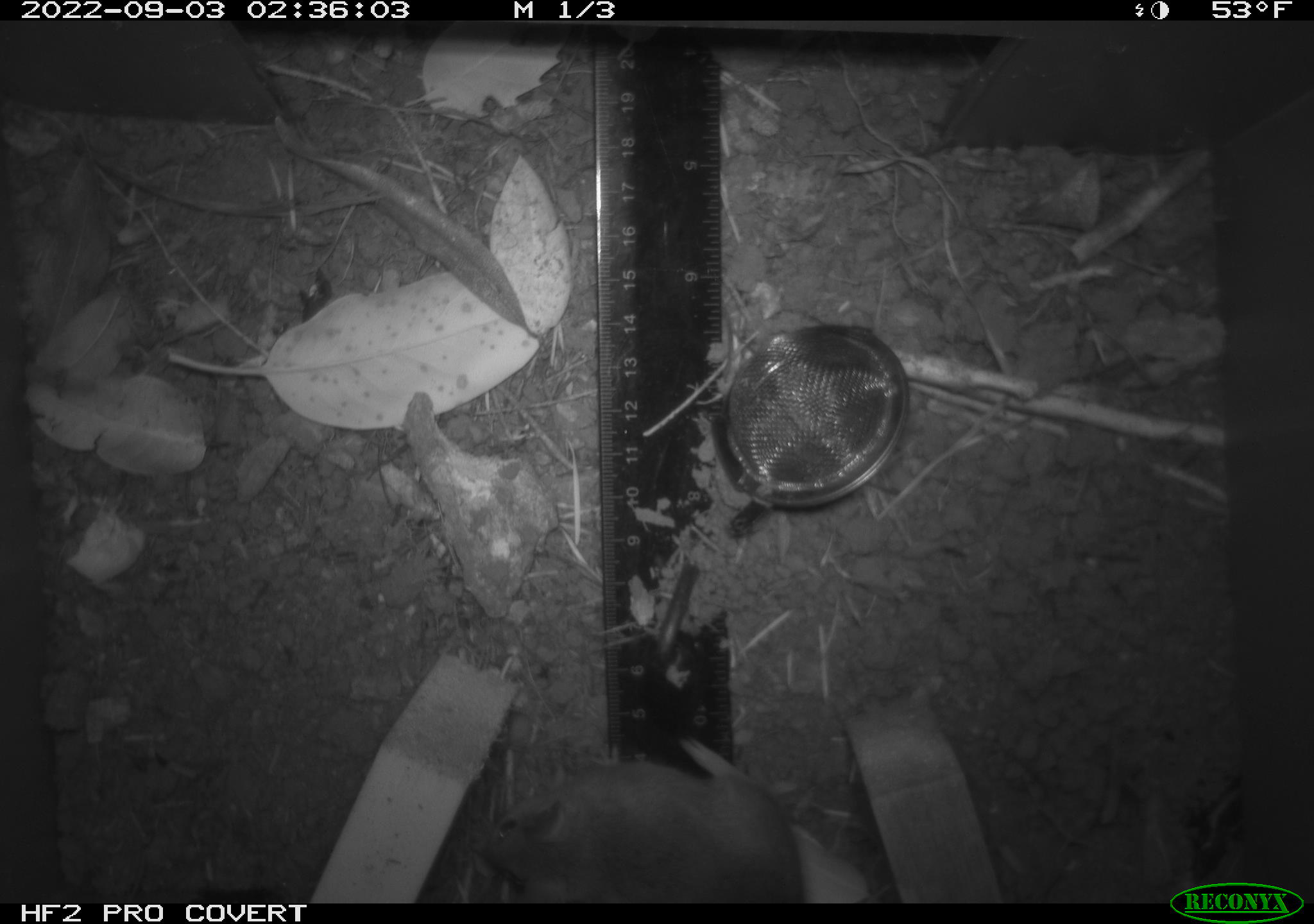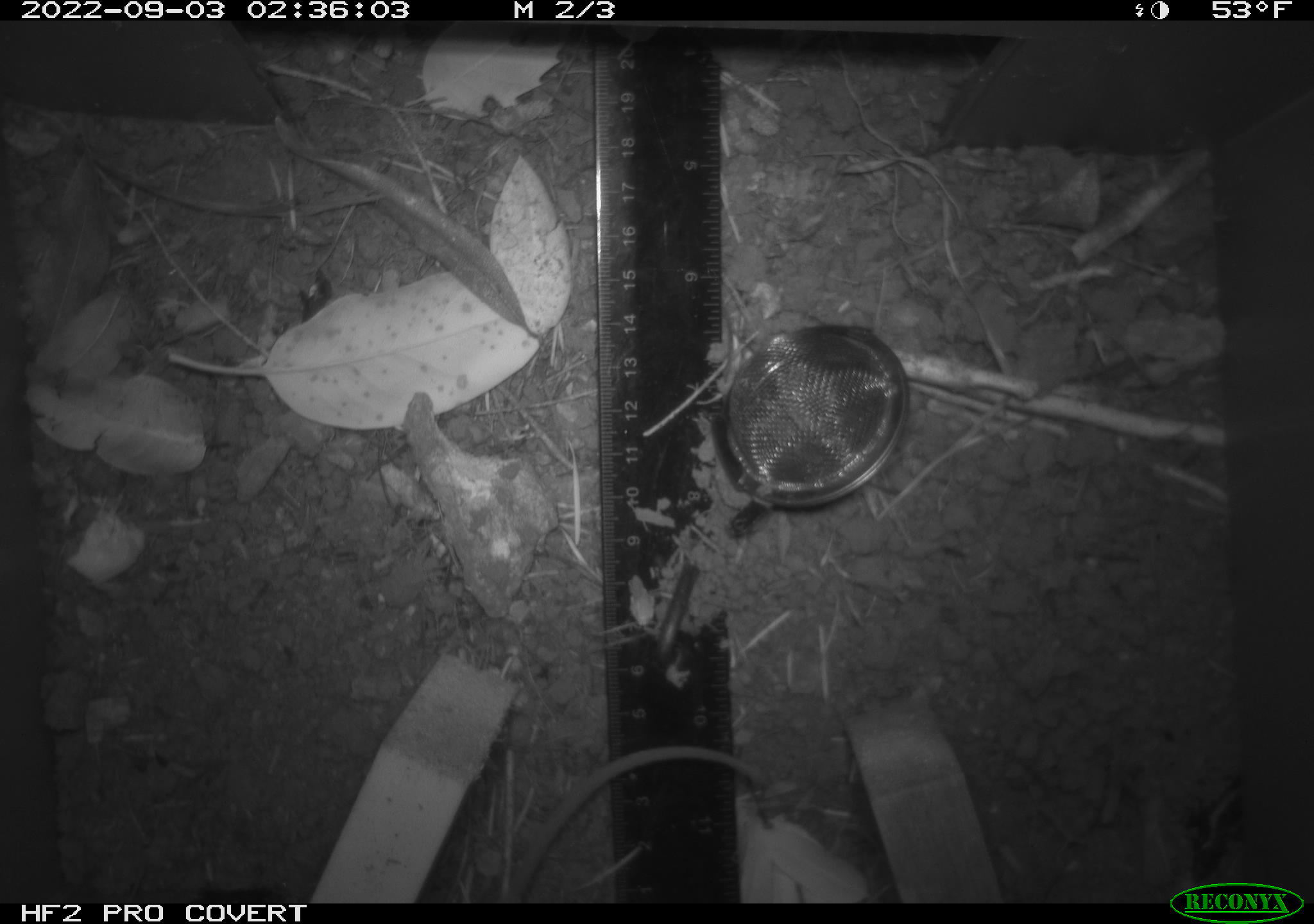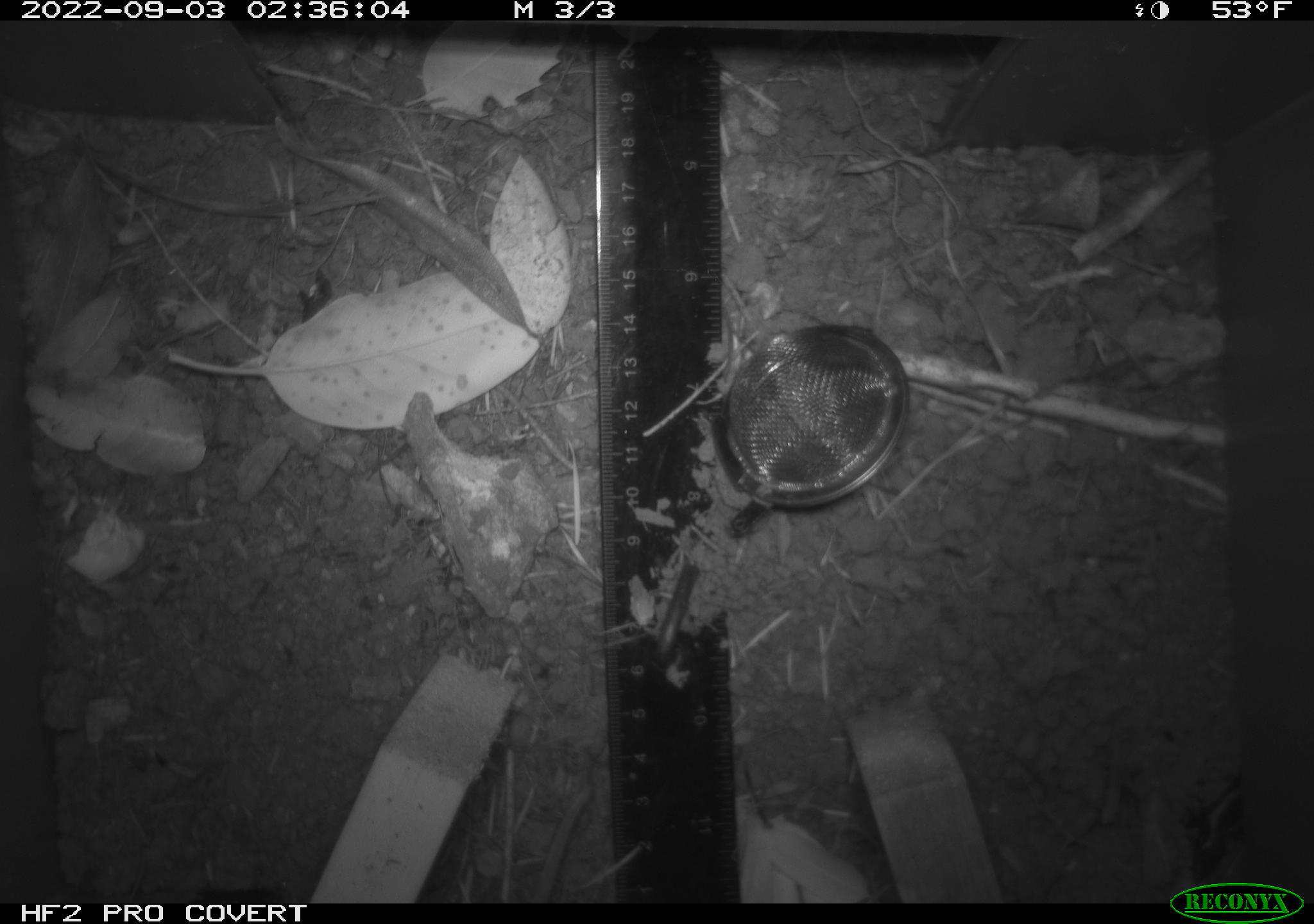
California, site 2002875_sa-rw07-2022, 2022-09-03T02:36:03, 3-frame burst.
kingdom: Animalia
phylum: Chordata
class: Mammalia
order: Rodentia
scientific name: Rodentia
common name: mouse species